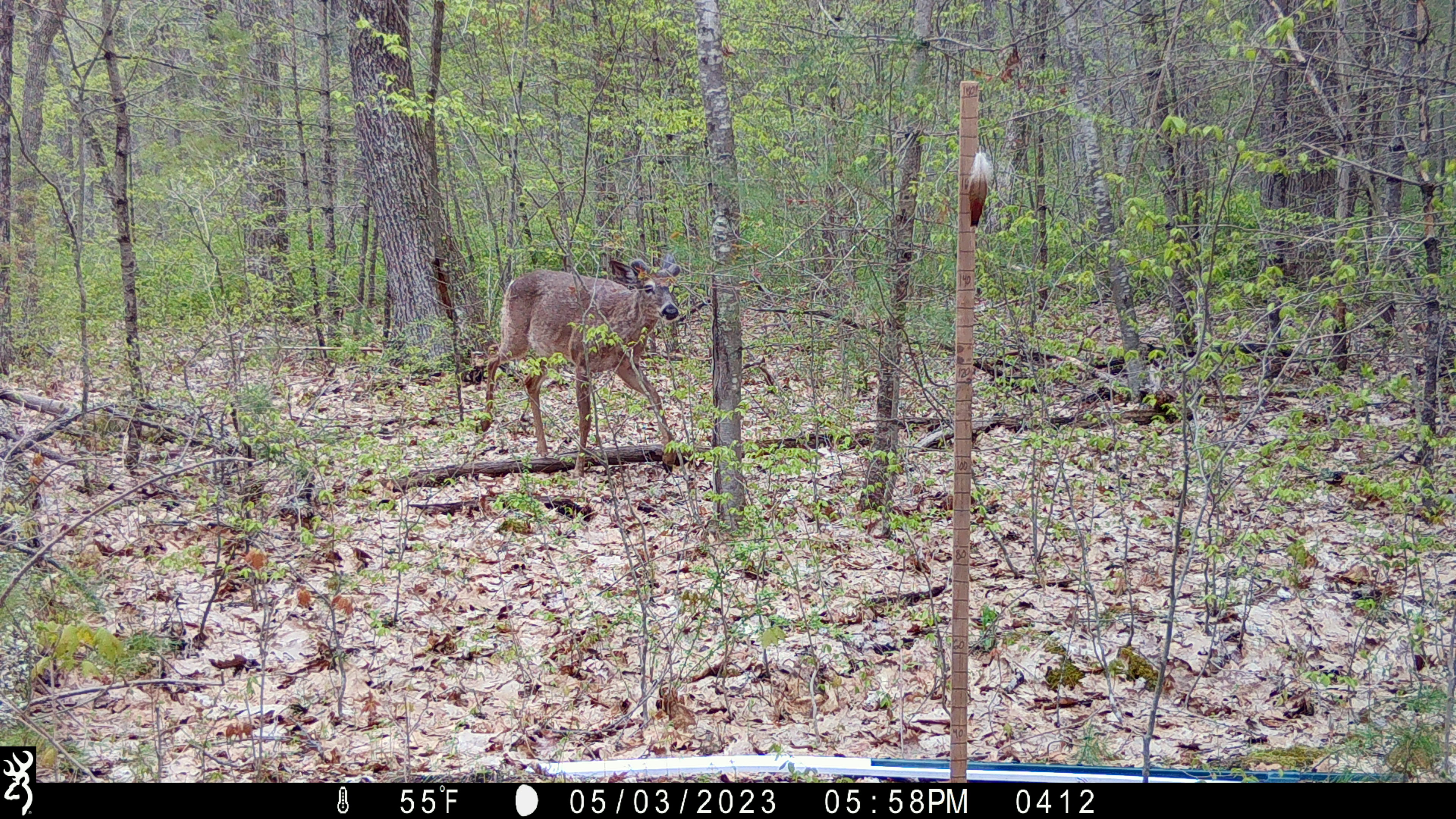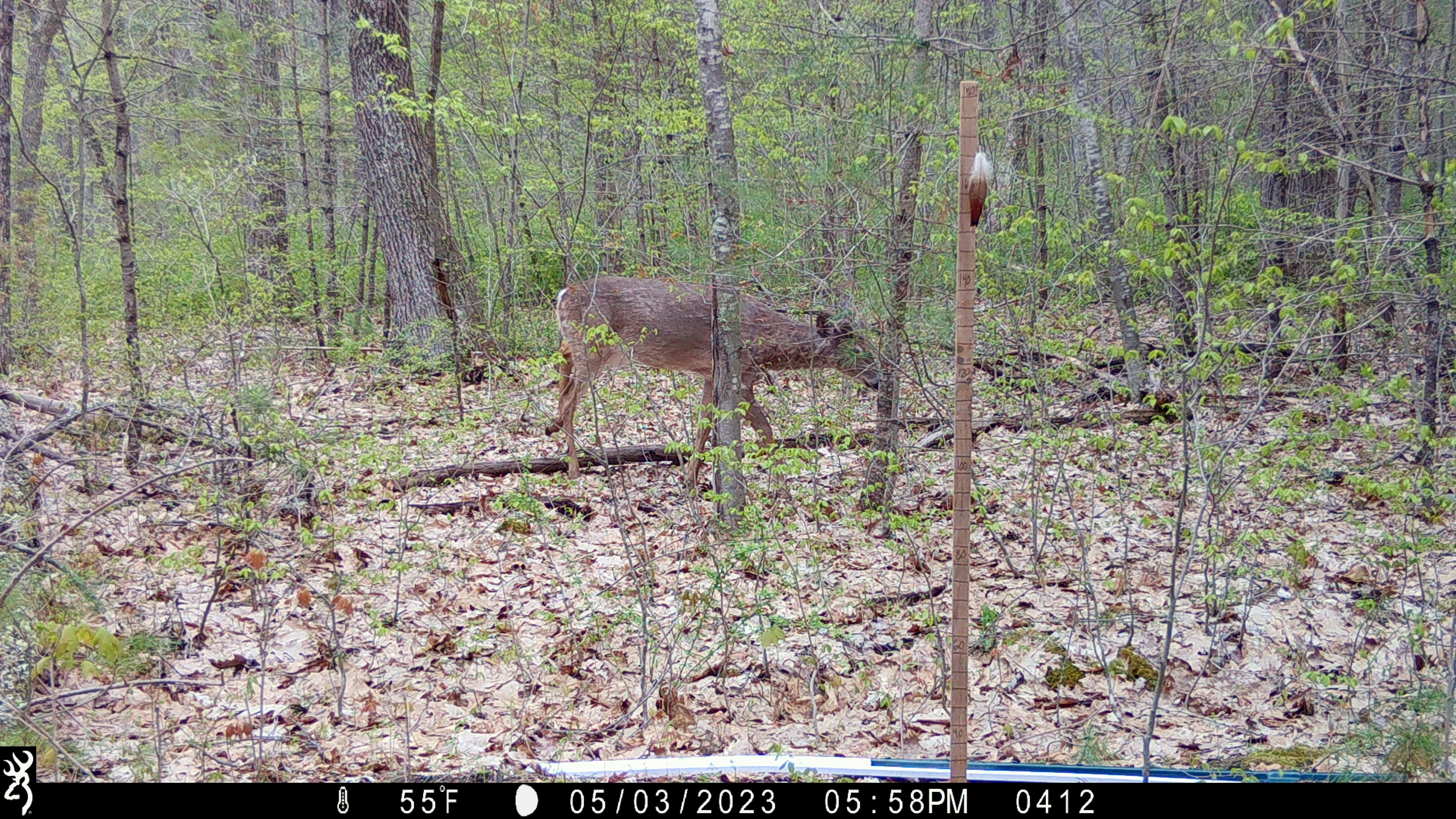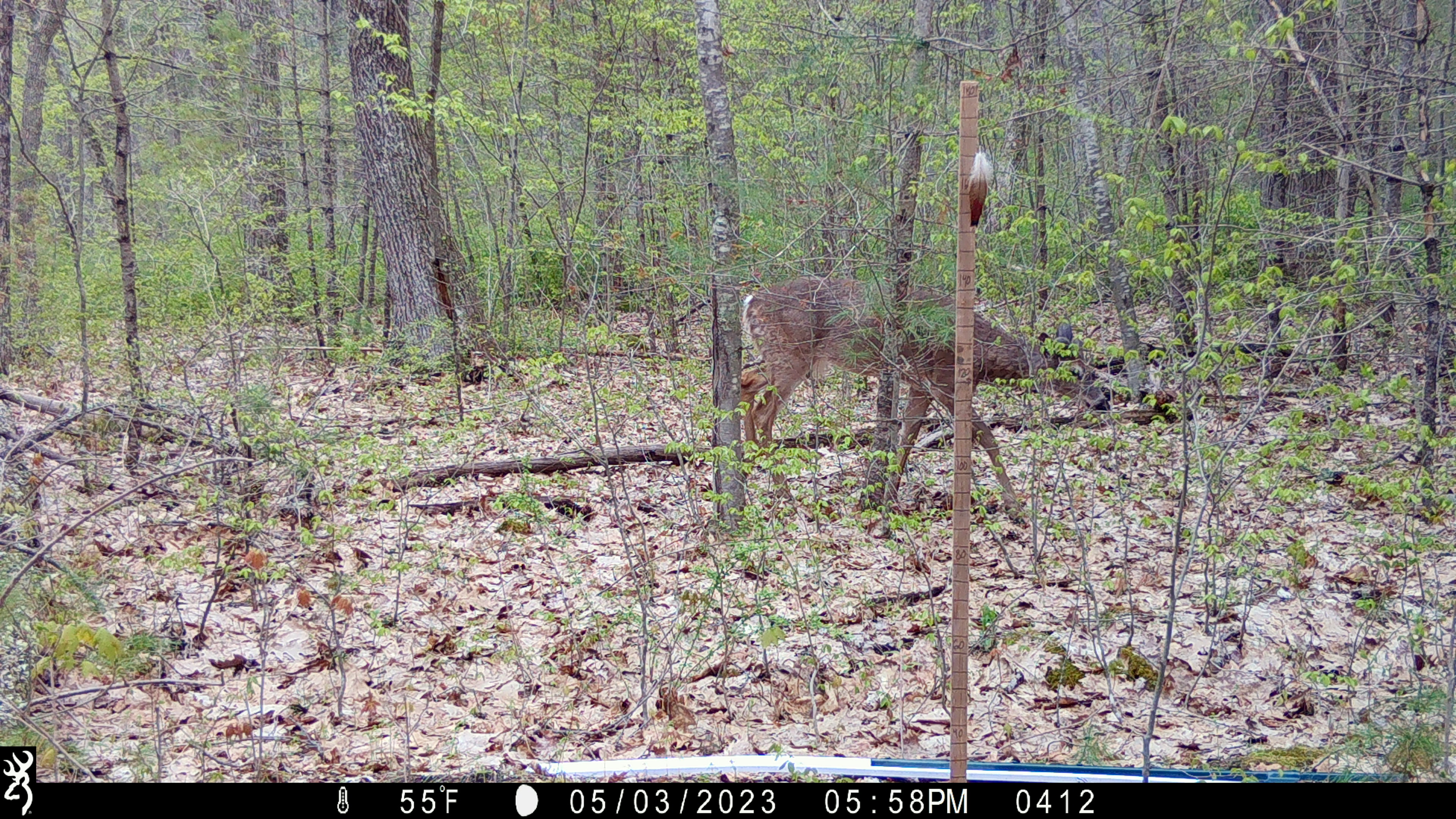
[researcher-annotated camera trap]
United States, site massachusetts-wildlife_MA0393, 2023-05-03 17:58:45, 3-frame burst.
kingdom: Animalia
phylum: Chordata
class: Mammalia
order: Artiodactyla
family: Cervidae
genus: Odocoileus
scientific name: Odocoileus virginianus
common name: white-tailed deer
White-tailed deer (Odocoileus virginianus).